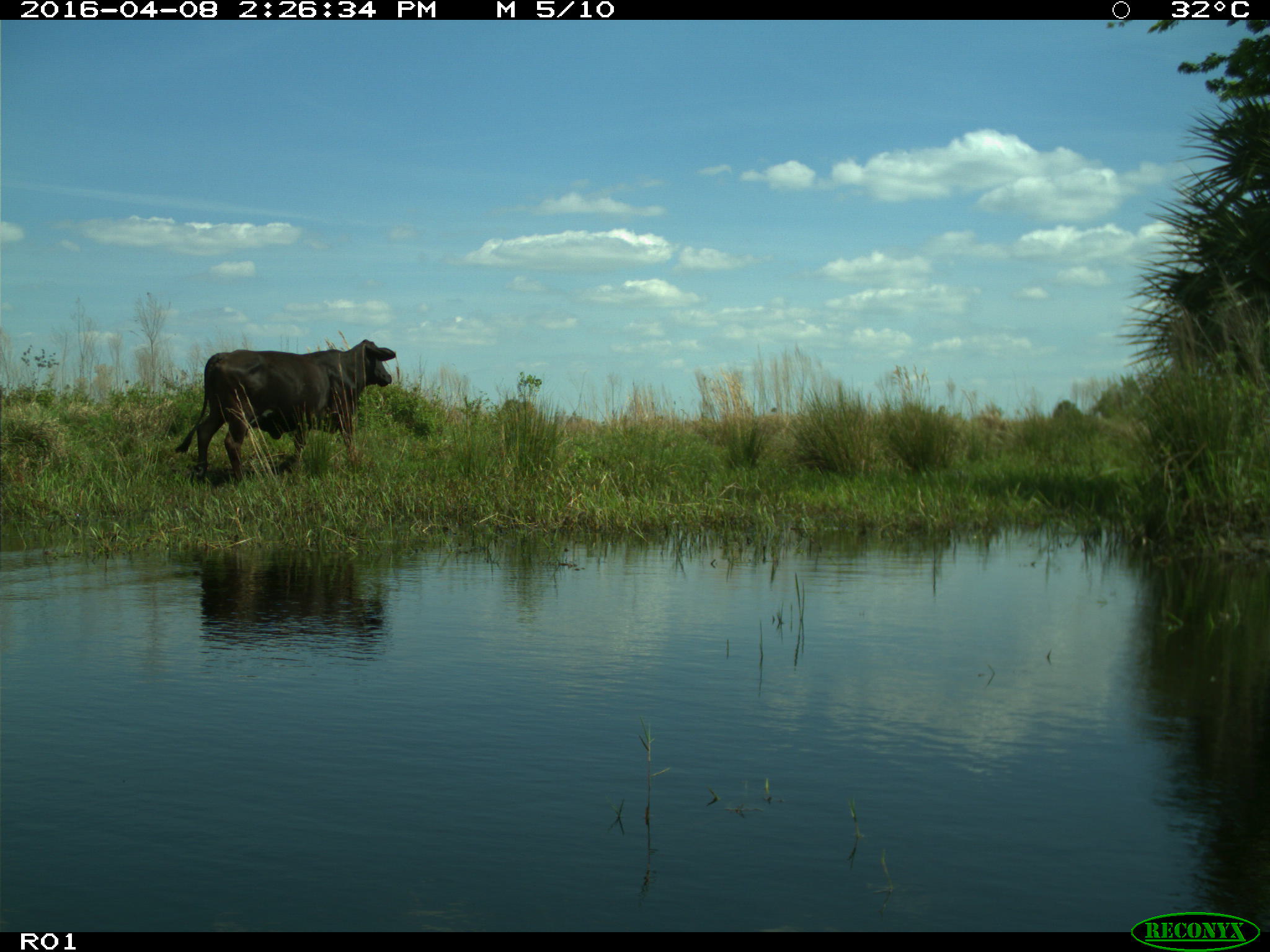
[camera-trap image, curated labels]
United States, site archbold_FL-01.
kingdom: Animalia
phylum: Chordata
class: Mammalia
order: Artiodactyla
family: Bovidae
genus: Bos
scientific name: Bos taurus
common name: domestic cow